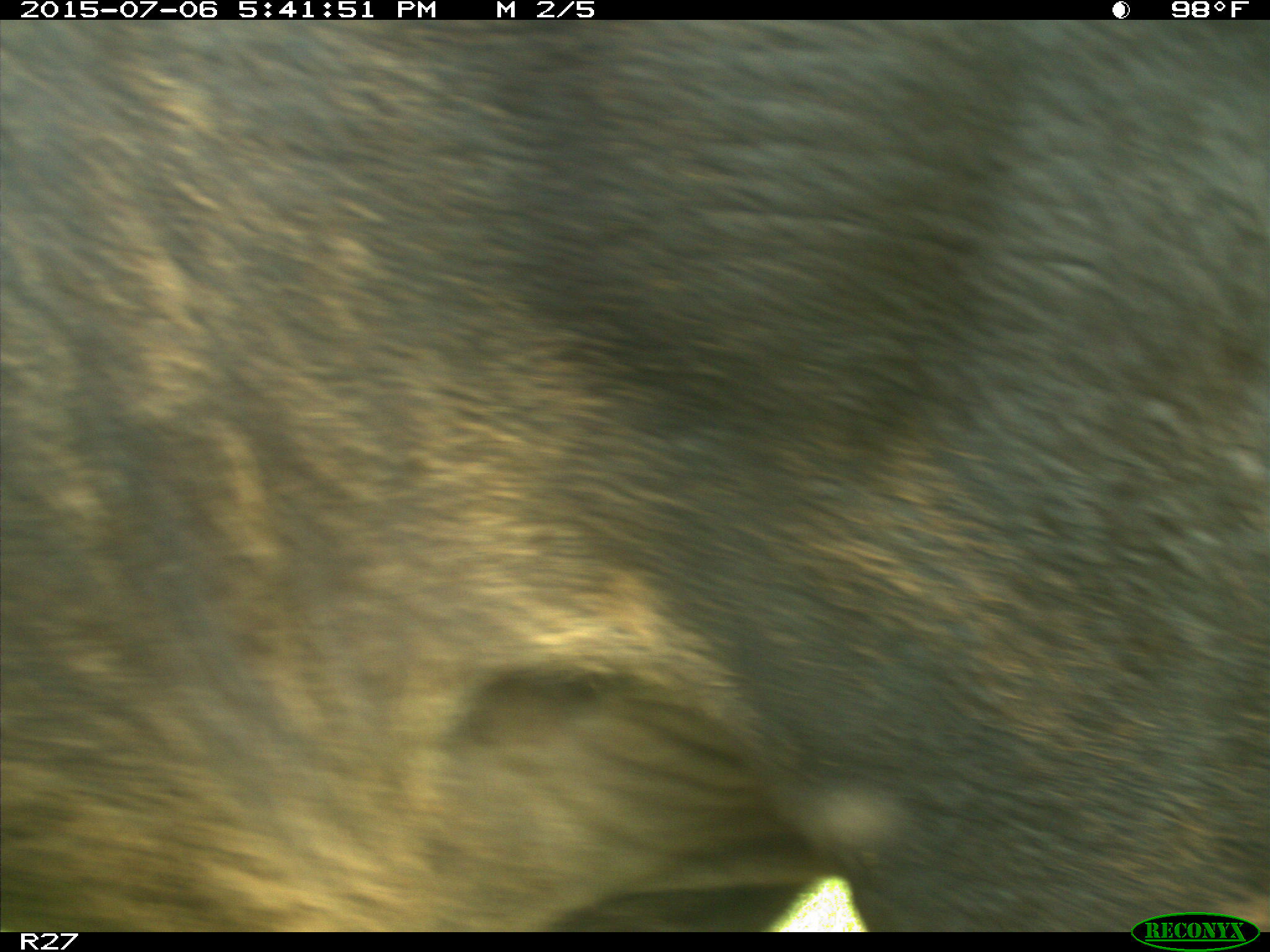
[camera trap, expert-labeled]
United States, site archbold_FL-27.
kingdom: Animalia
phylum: Chordata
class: Mammalia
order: Artiodactyla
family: Bovidae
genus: Bos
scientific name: Bos taurus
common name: domestic cow